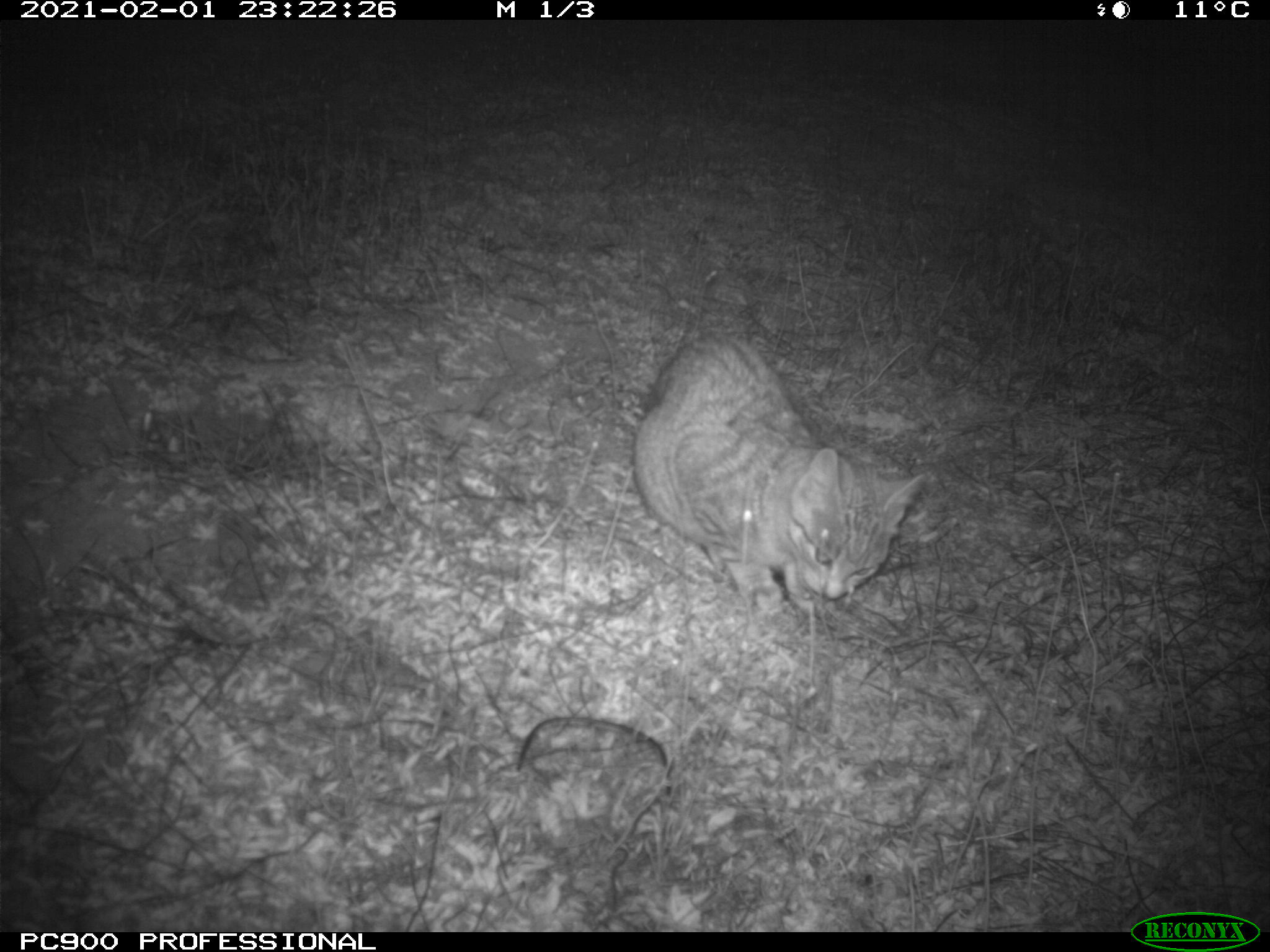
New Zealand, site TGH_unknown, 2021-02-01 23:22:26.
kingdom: Animalia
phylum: Chordata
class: Mammalia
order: Carnivora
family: Felidae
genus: Felis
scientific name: Felis catus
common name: domestic cat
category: cat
Cat (domestic cat) (Felis catus).